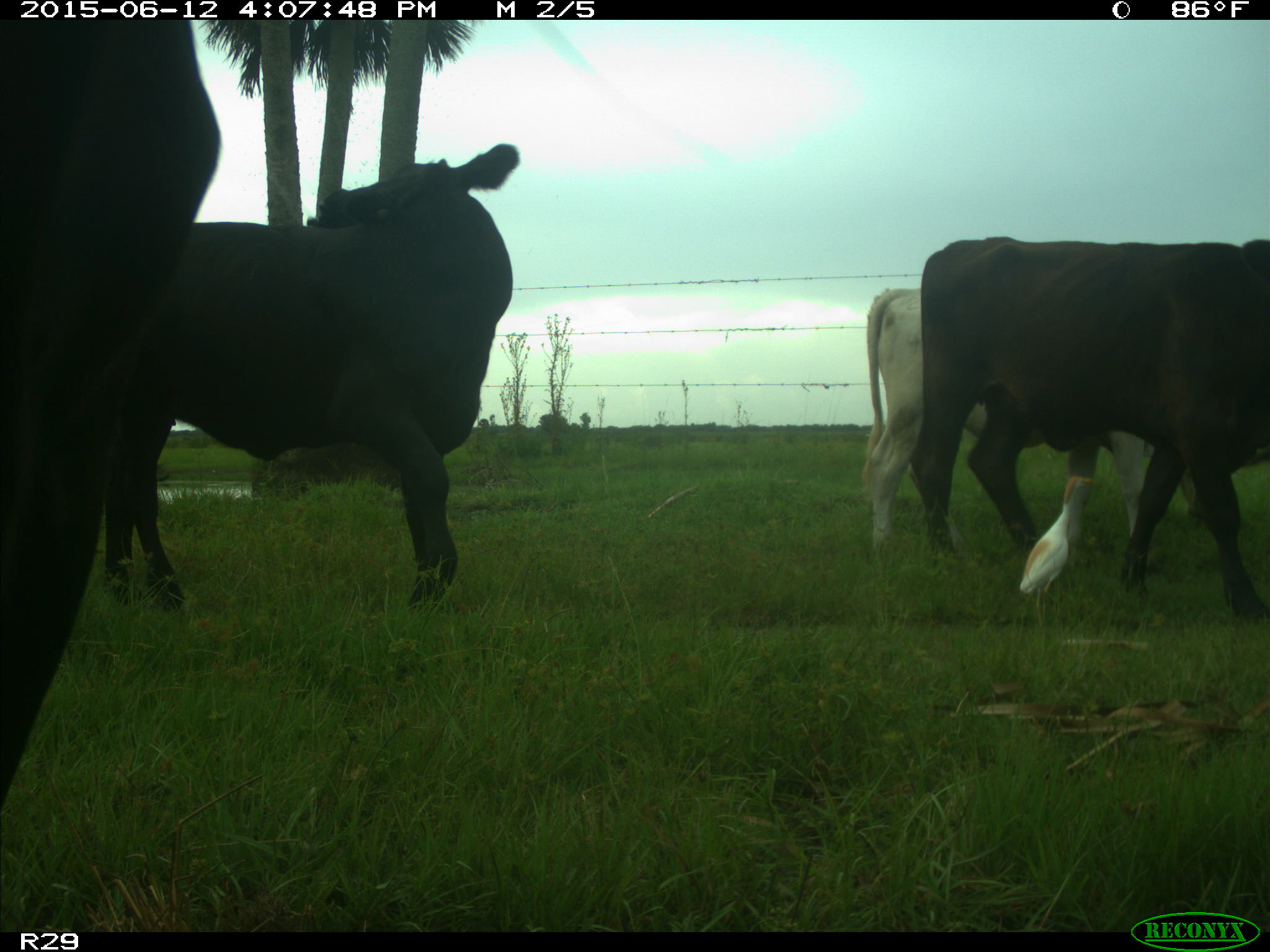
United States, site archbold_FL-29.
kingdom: Animalia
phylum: Chordata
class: Mammalia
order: Artiodactyla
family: Bovidae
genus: Bos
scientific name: Bos taurus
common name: domestic cow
Bos taurus (domestic cow).